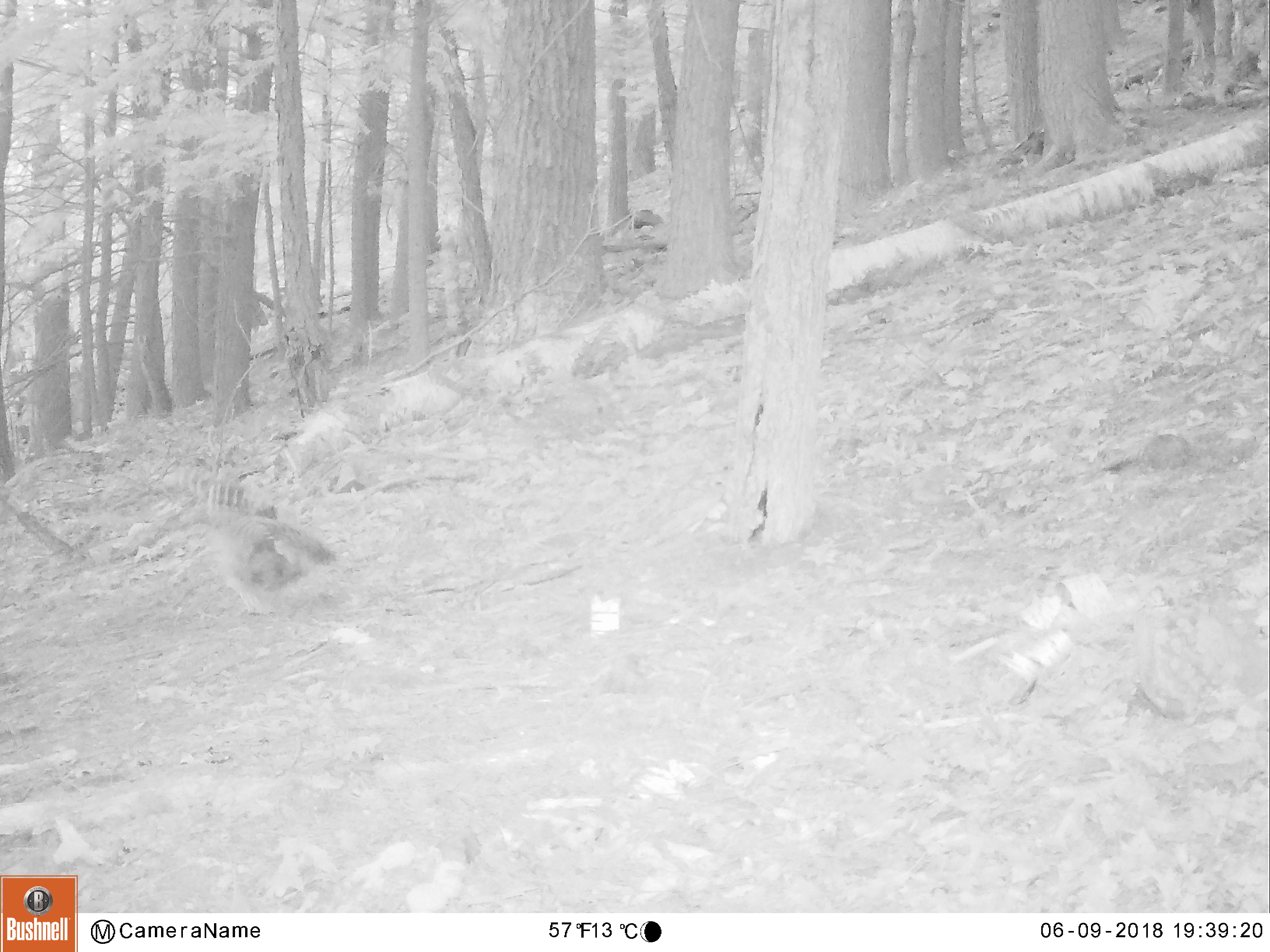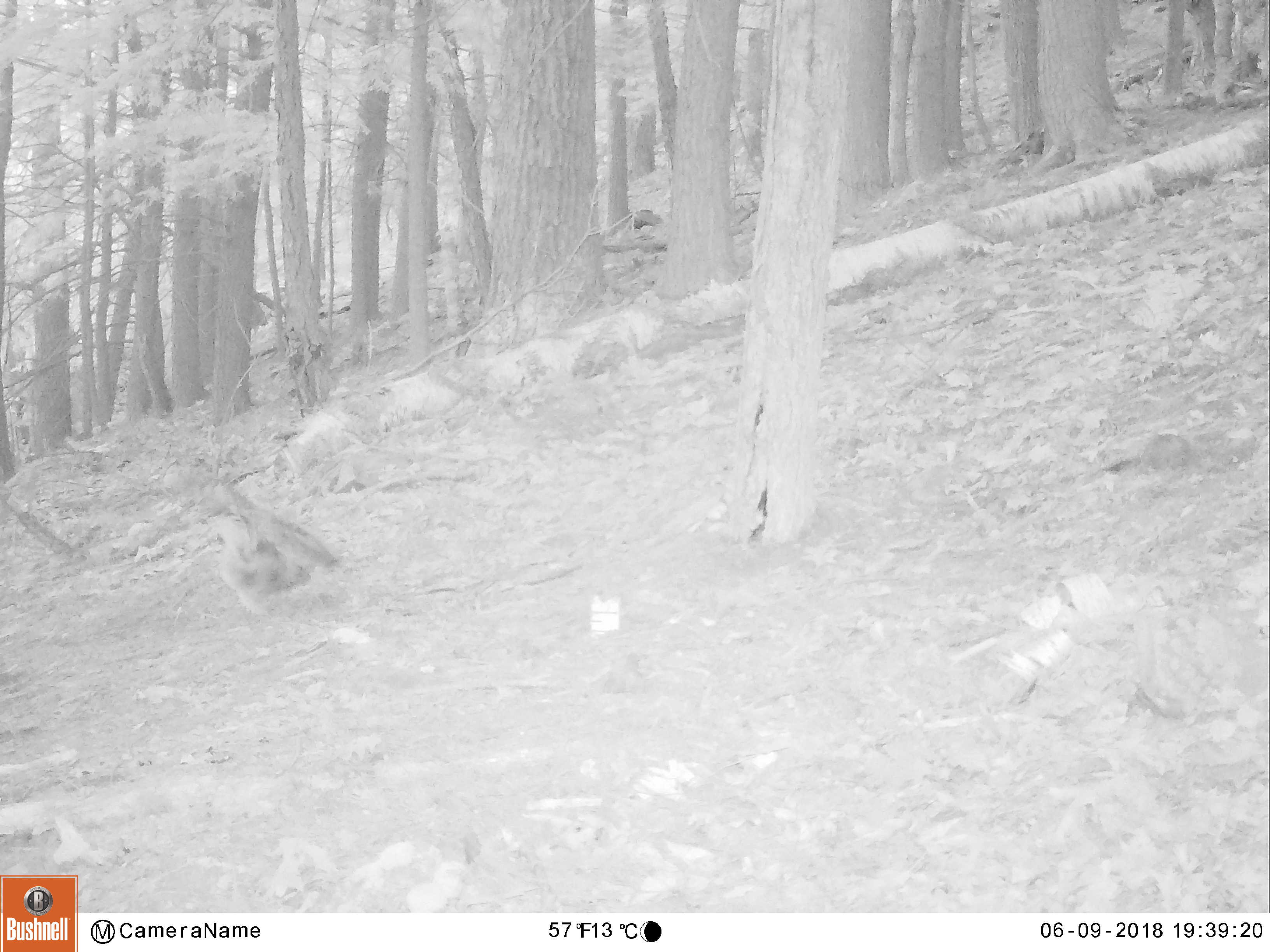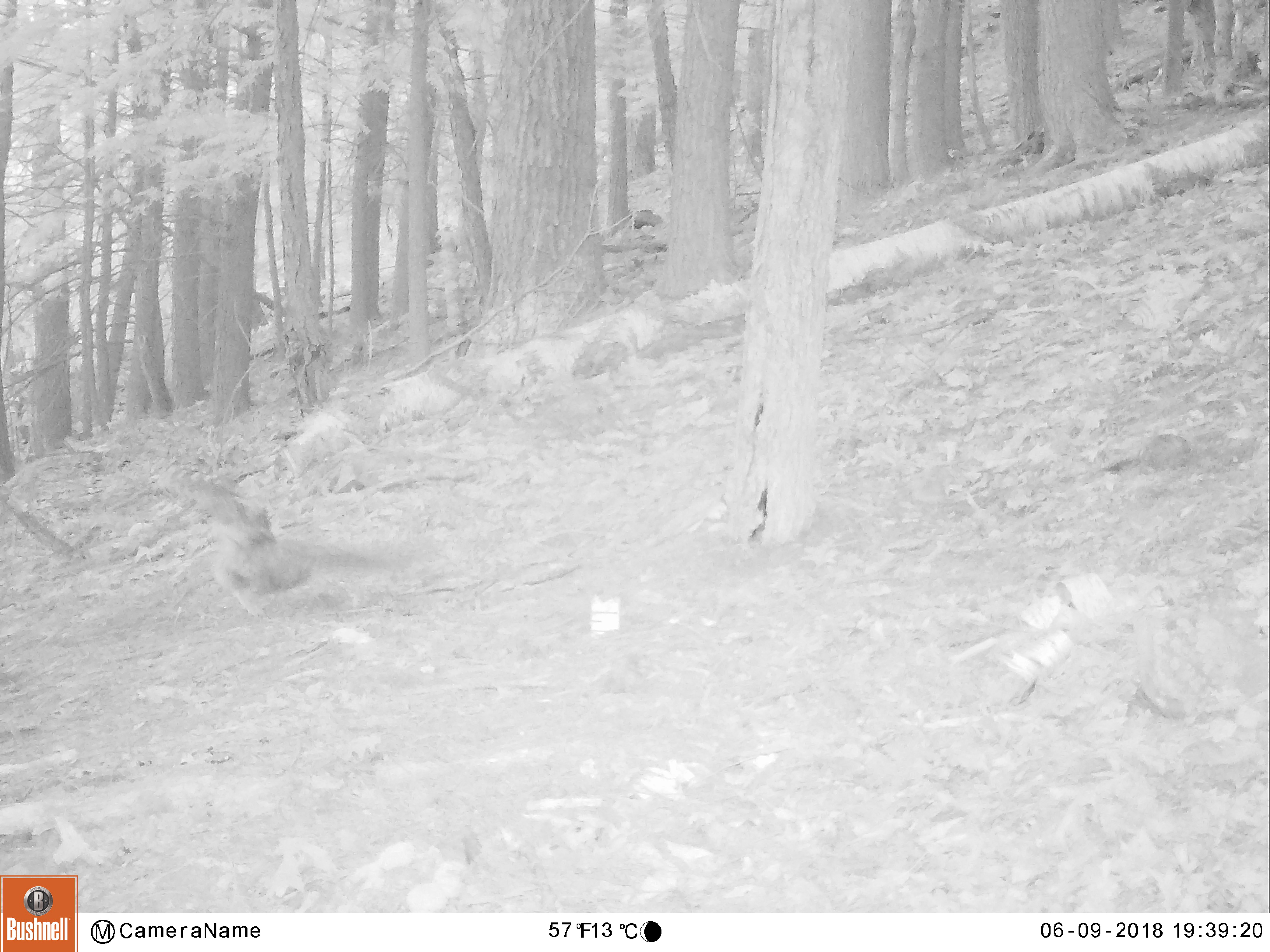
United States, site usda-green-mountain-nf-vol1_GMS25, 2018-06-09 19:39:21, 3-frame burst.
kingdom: Animalia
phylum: Chordata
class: Aves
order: Strigiformes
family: Strigidae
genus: Strix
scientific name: Strix varia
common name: barred owl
Barred owl (Strix varia).